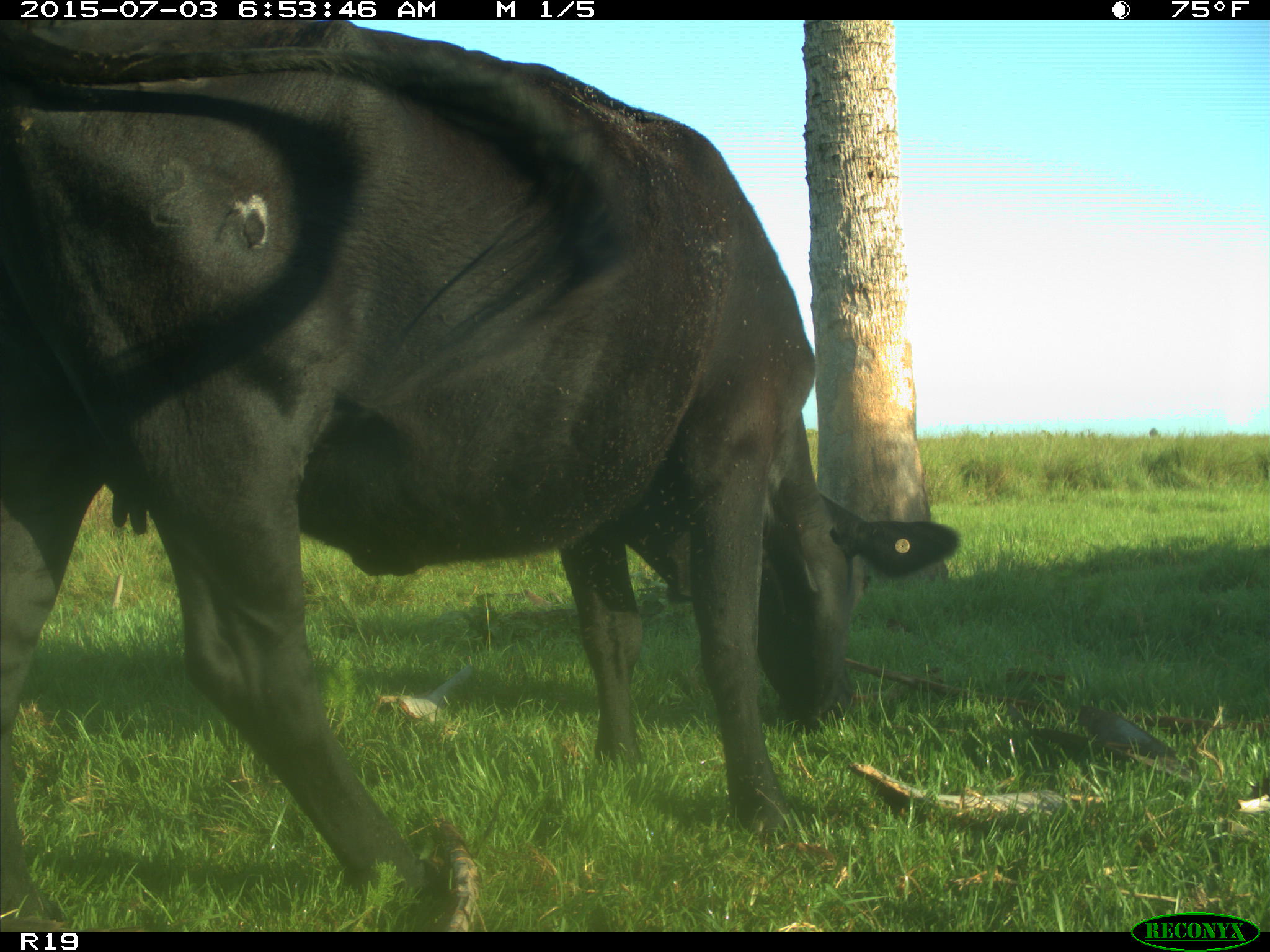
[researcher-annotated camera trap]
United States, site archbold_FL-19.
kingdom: Animalia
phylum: Chordata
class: Mammalia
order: Artiodactyla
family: Bovidae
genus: Bos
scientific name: Bos taurus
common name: domestic cow